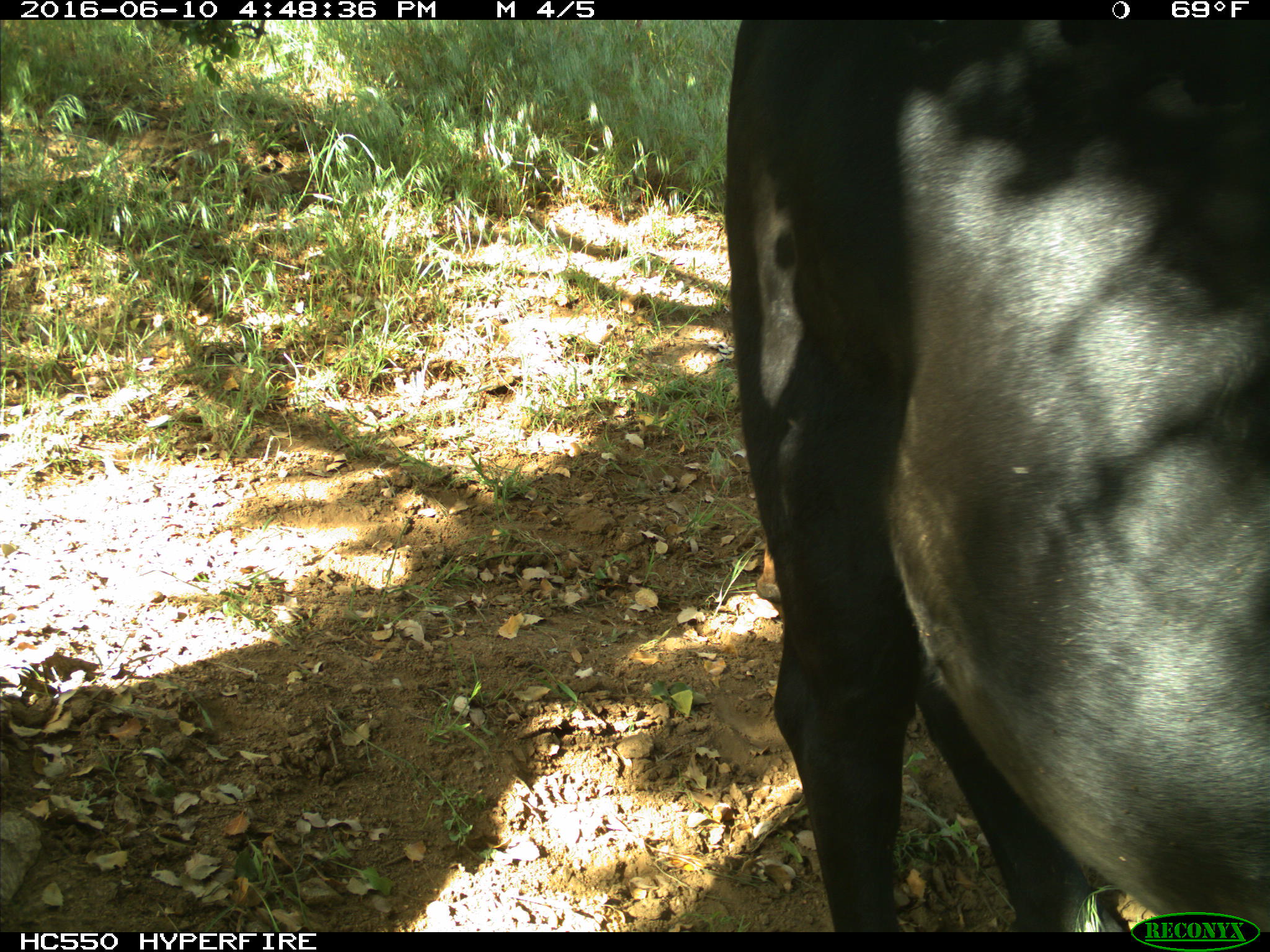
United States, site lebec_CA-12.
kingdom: Animalia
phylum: Chordata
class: Mammalia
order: Artiodactyla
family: Bovidae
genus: Bos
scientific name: Bos taurus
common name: domestic cow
Bos taurus (domestic cow).